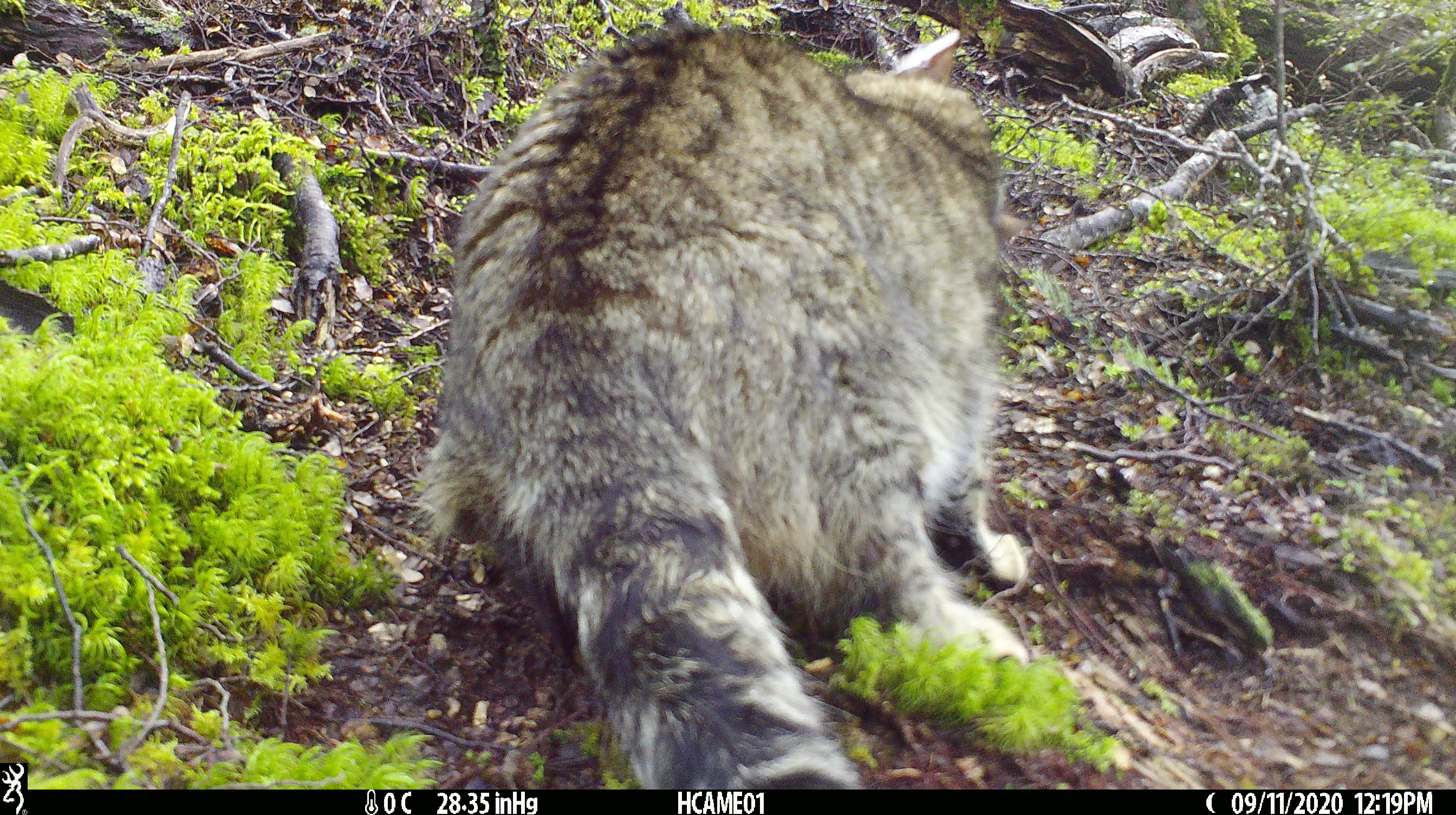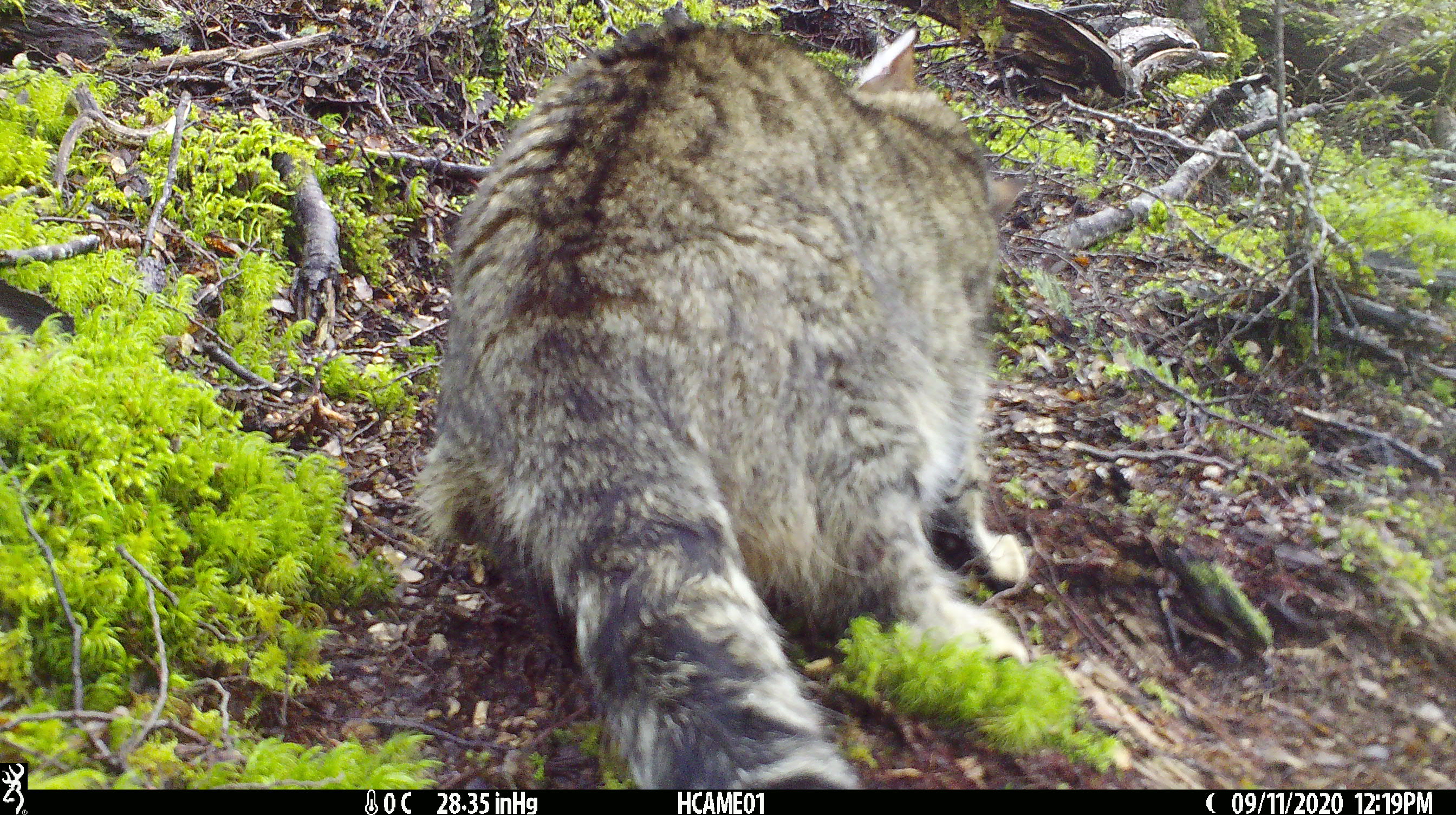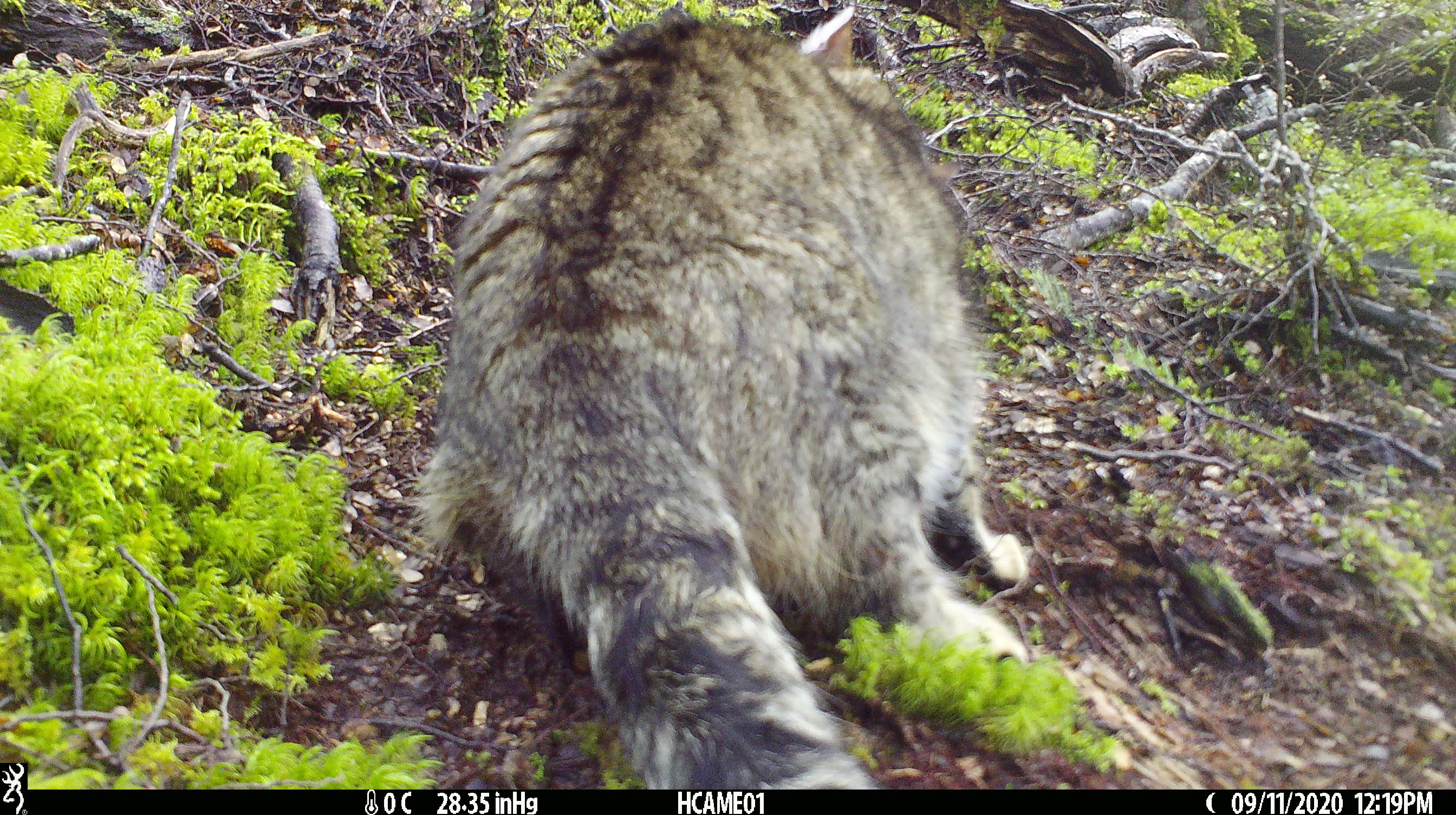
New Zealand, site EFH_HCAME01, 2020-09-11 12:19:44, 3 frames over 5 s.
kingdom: Animalia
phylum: Chordata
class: Mammalia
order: Carnivora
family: Felidae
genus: Felis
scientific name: Felis catus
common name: domestic cat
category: cat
Cat (domestic cat) (Felis catus).